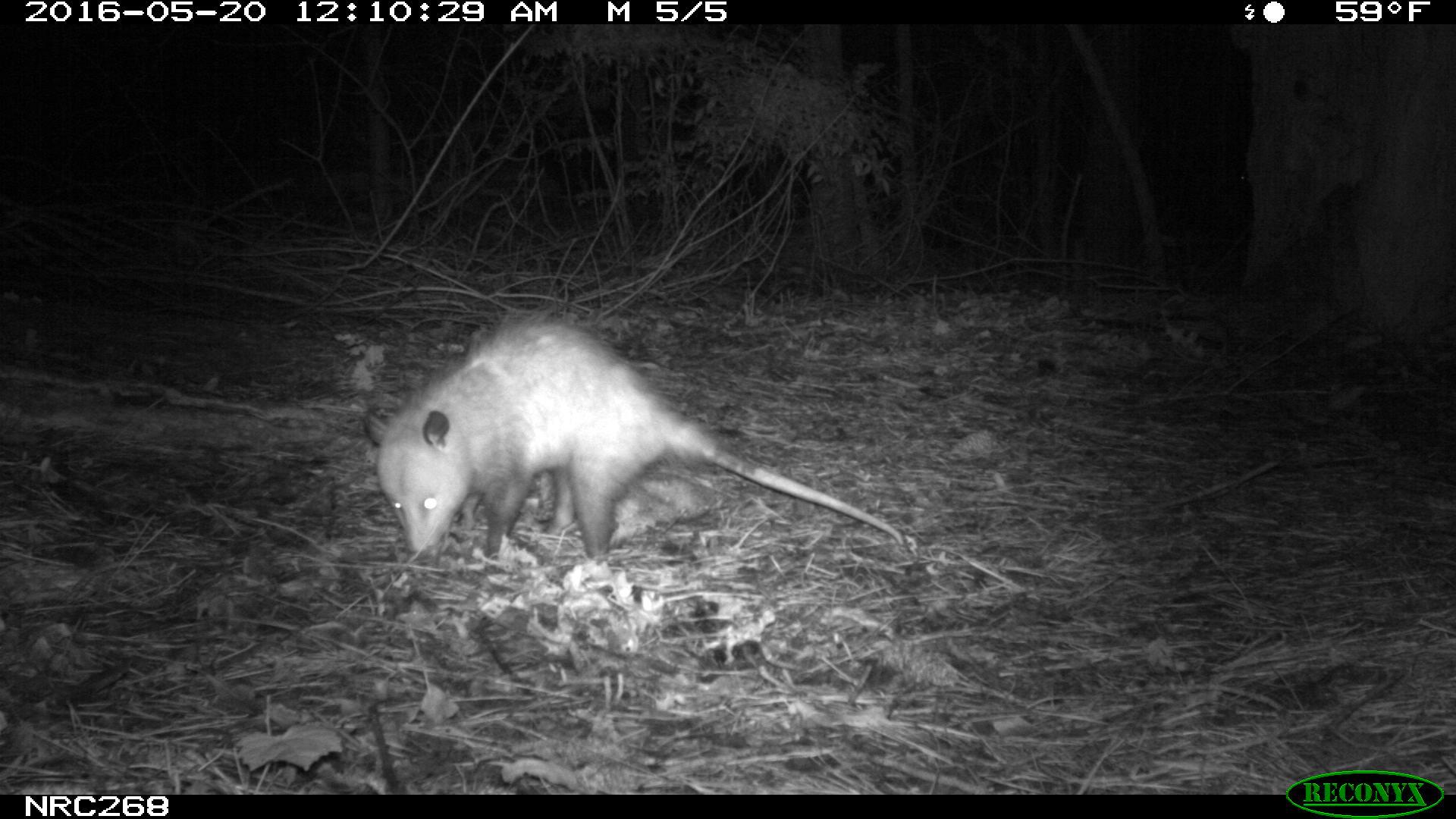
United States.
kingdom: Animalia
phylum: Chordata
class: Mammalia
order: Didelphimorphia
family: Didelphidae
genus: Didelphis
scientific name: Didelphis virginiana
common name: virginia opossum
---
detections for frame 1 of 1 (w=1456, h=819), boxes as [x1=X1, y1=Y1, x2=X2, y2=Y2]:
Virginia Opossum: [x1=345, y1=303, x2=912, y2=590]